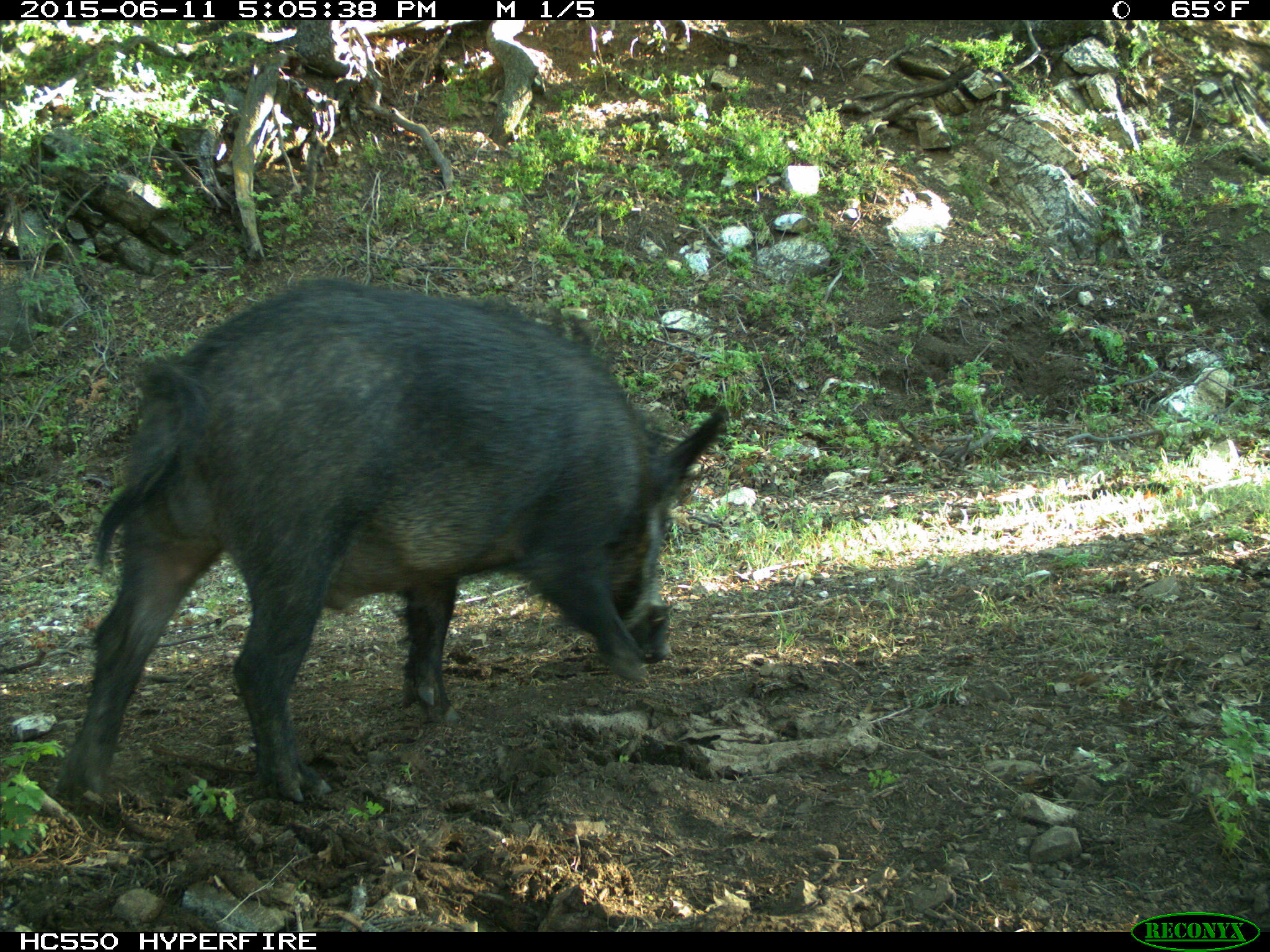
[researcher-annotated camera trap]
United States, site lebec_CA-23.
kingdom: Animalia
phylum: Chordata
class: Mammalia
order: Artiodactyla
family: Suidae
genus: Sus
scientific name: Sus scrofa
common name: wild boar